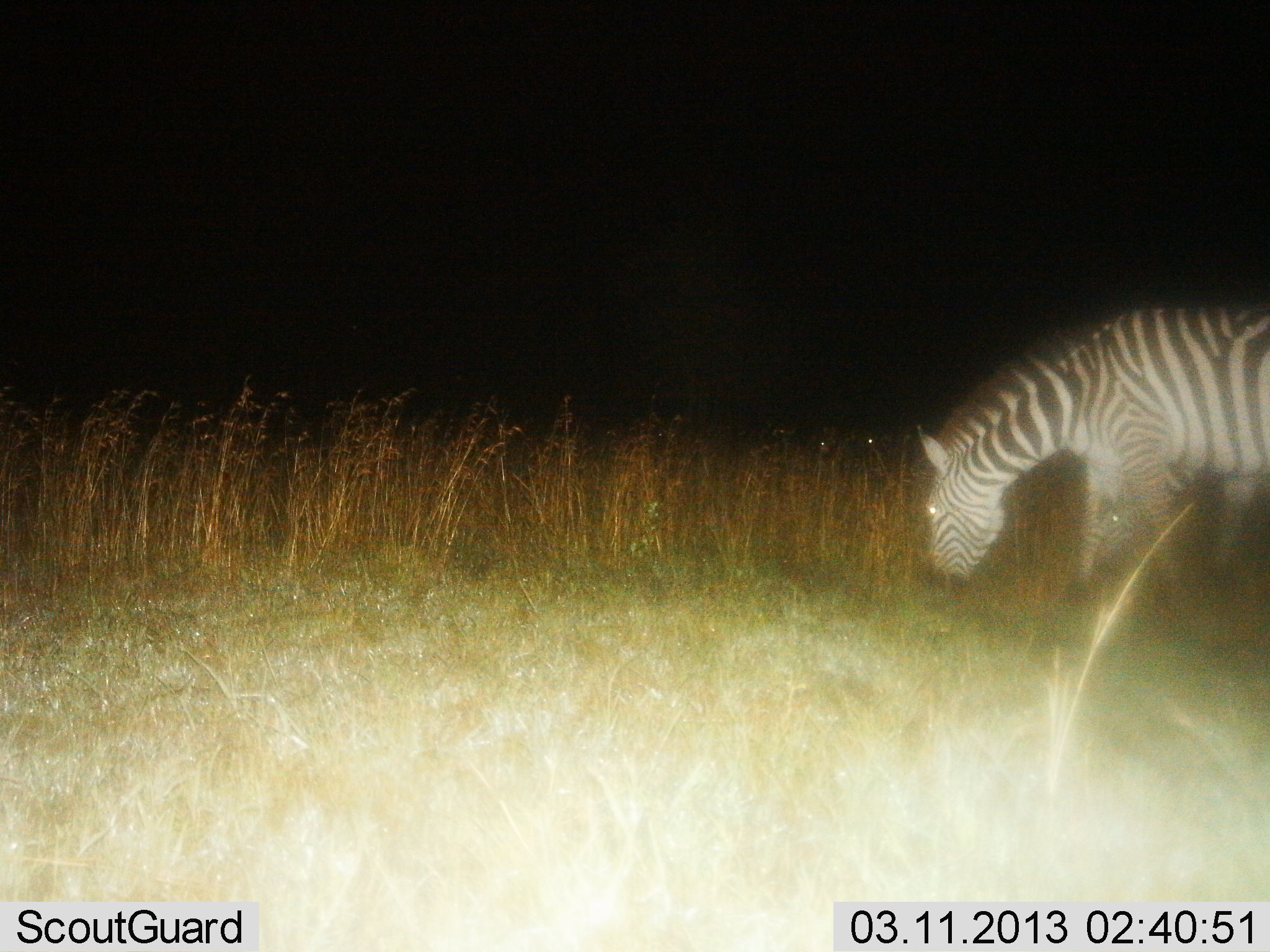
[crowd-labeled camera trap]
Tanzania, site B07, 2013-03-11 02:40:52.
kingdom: Animalia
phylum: Chordata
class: Mammalia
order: Perissodactyla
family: Equidae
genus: Equus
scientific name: Equus quagga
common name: plains zebra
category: zebra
Zebra (plains zebra) (Equus quagga), count 1. Behavior (volunteer vote fractions): standing 26%, resting 0%, moving 14%, interacting 2%. Young present (vote fraction): 0%. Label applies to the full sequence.